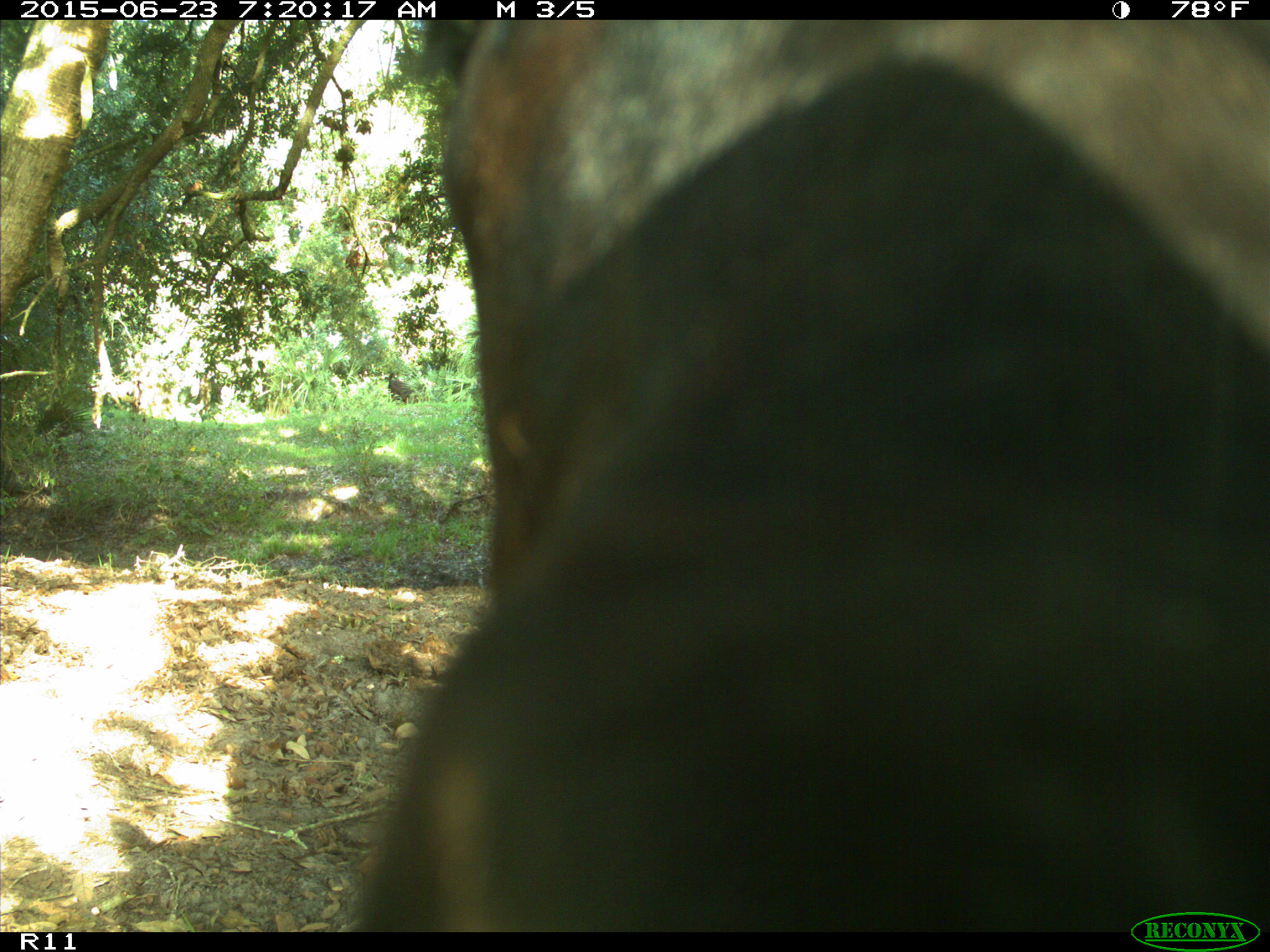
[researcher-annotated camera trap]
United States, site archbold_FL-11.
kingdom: Animalia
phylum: Chordata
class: Mammalia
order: Artiodactyla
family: Bovidae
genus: Bos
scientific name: Bos taurus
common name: domestic cow